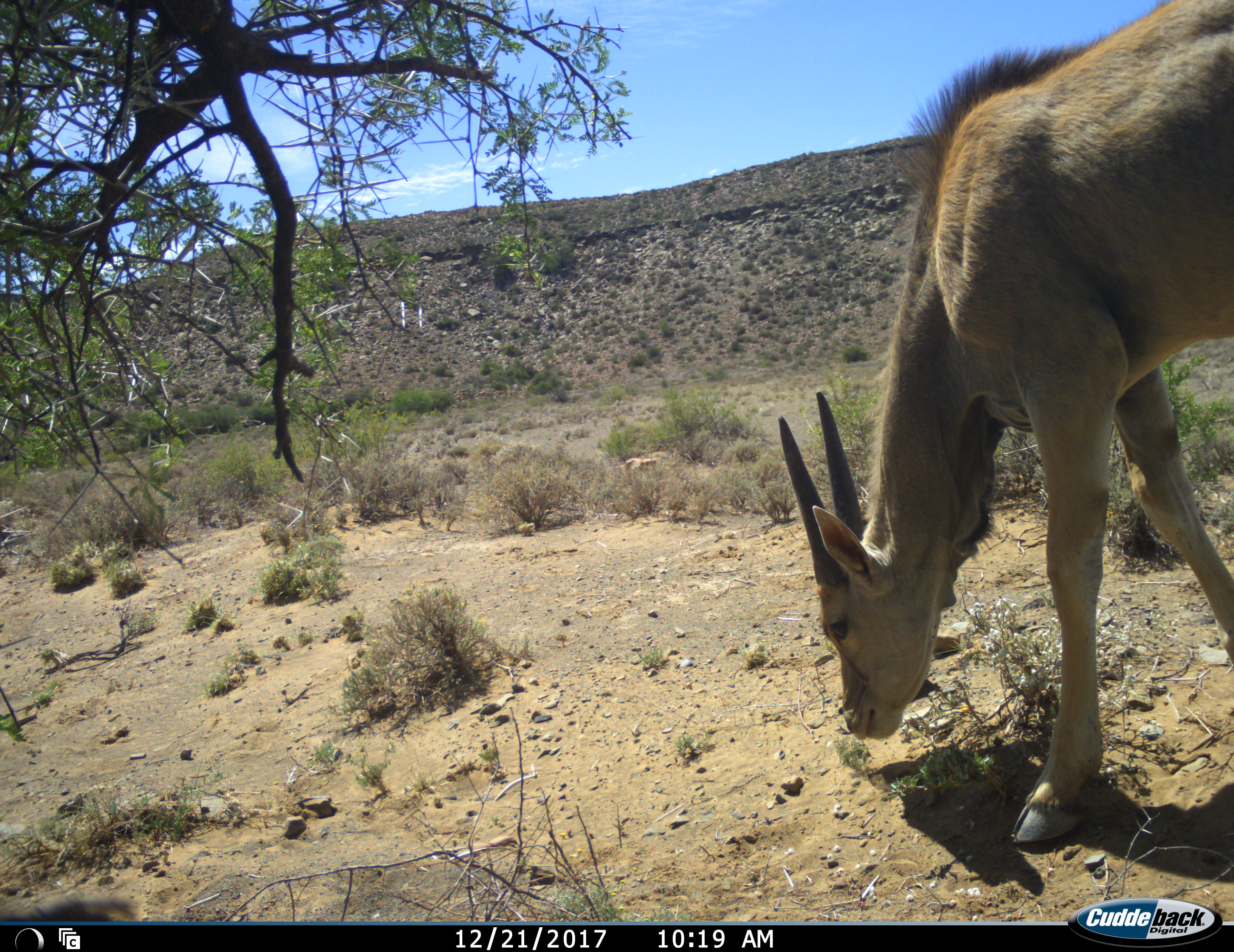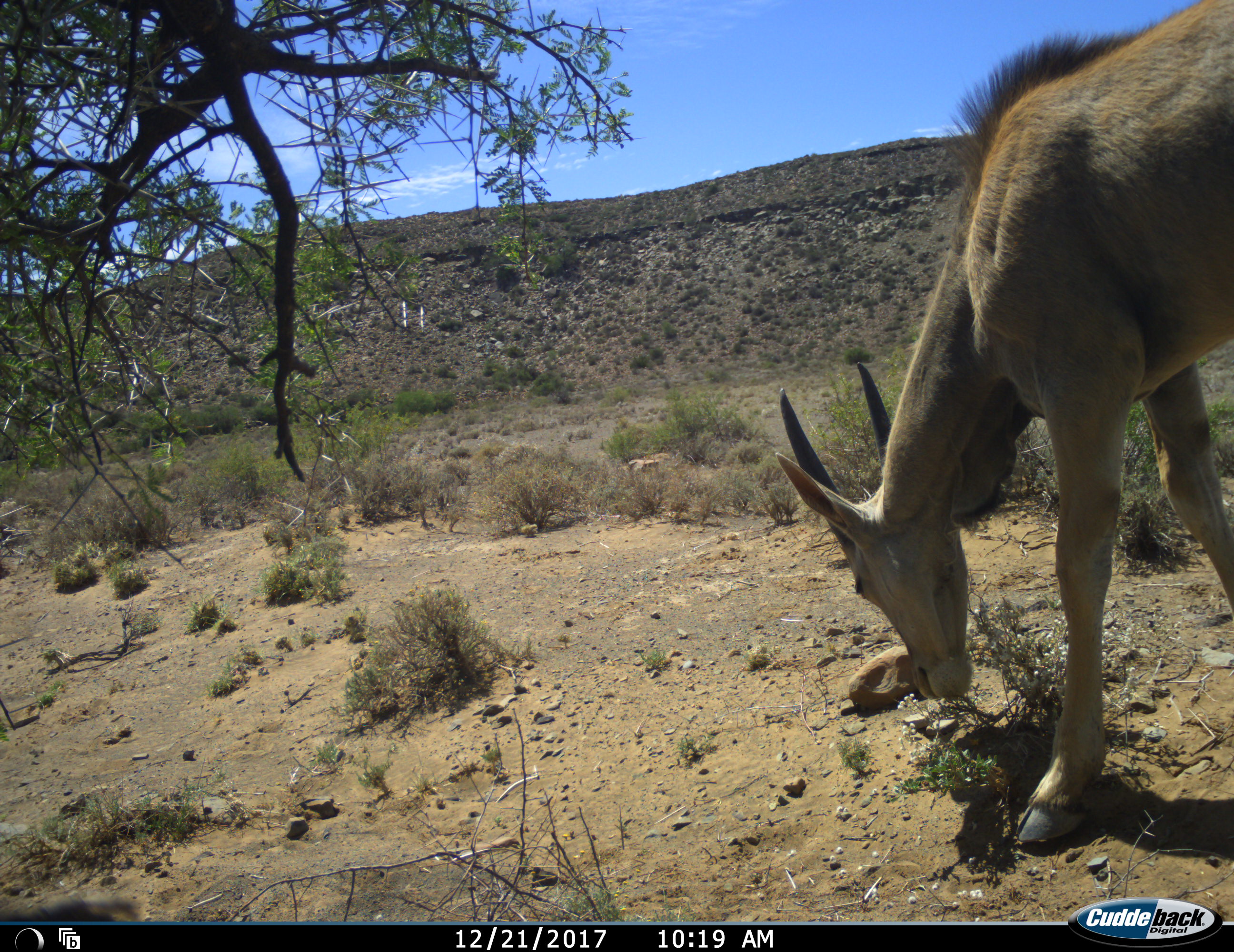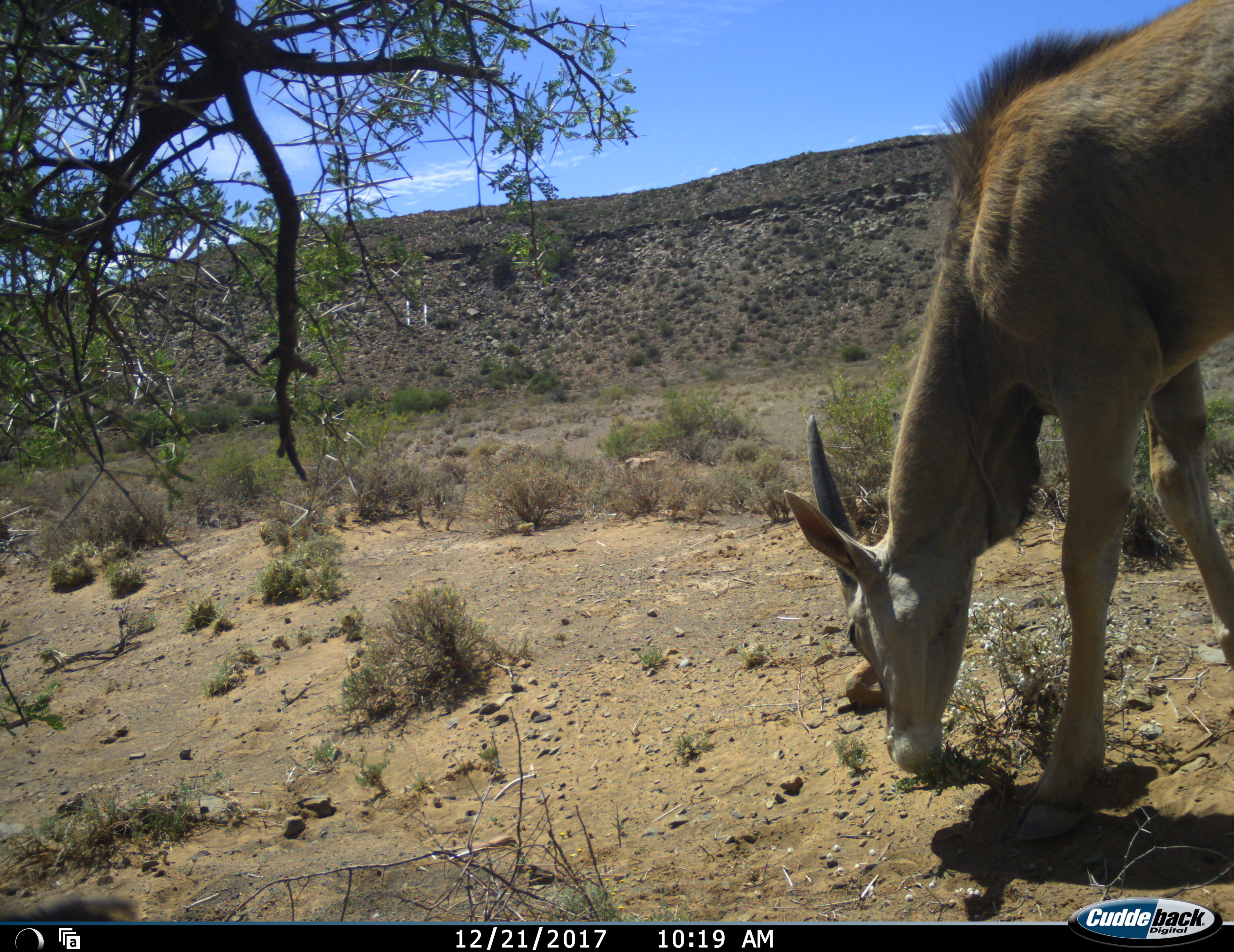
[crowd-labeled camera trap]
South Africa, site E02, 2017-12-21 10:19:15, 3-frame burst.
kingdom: Animalia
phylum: Chordata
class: Mammalia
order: Artiodactyla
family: Bovidae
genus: Tragelaphus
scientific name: Tragelaphus oryx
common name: eland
Eland (Tragelaphus oryx), count 1. Behavior (volunteer vote fractions): standing 29%, resting 0%, moving 0%, interacting 0%. Young present (vote fraction): 43%. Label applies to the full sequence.